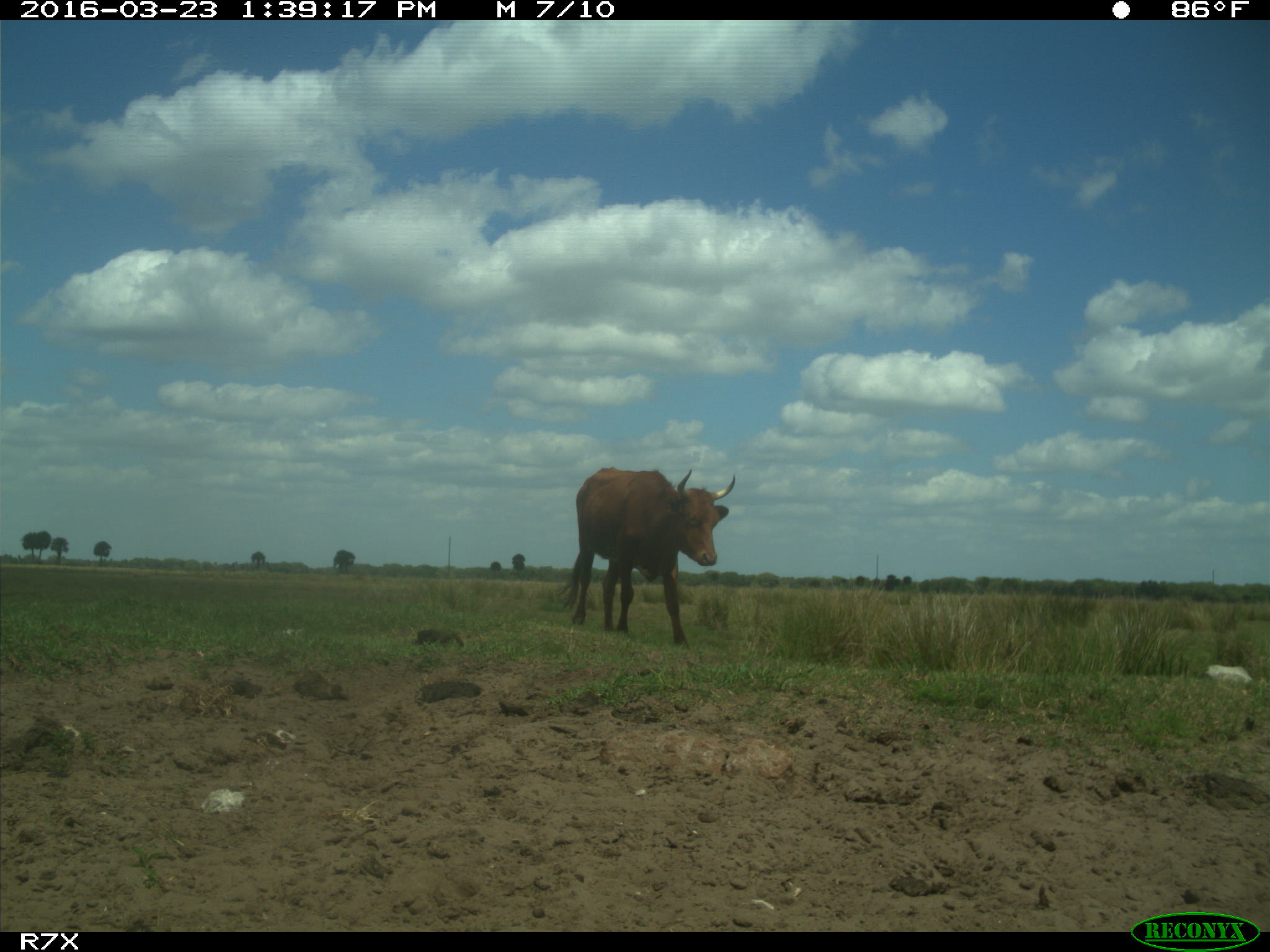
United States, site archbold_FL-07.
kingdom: Animalia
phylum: Chordata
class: Mammalia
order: Artiodactyla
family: Bovidae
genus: Bos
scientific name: Bos taurus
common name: domestic cow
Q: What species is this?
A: Bos taurus (domestic cow).